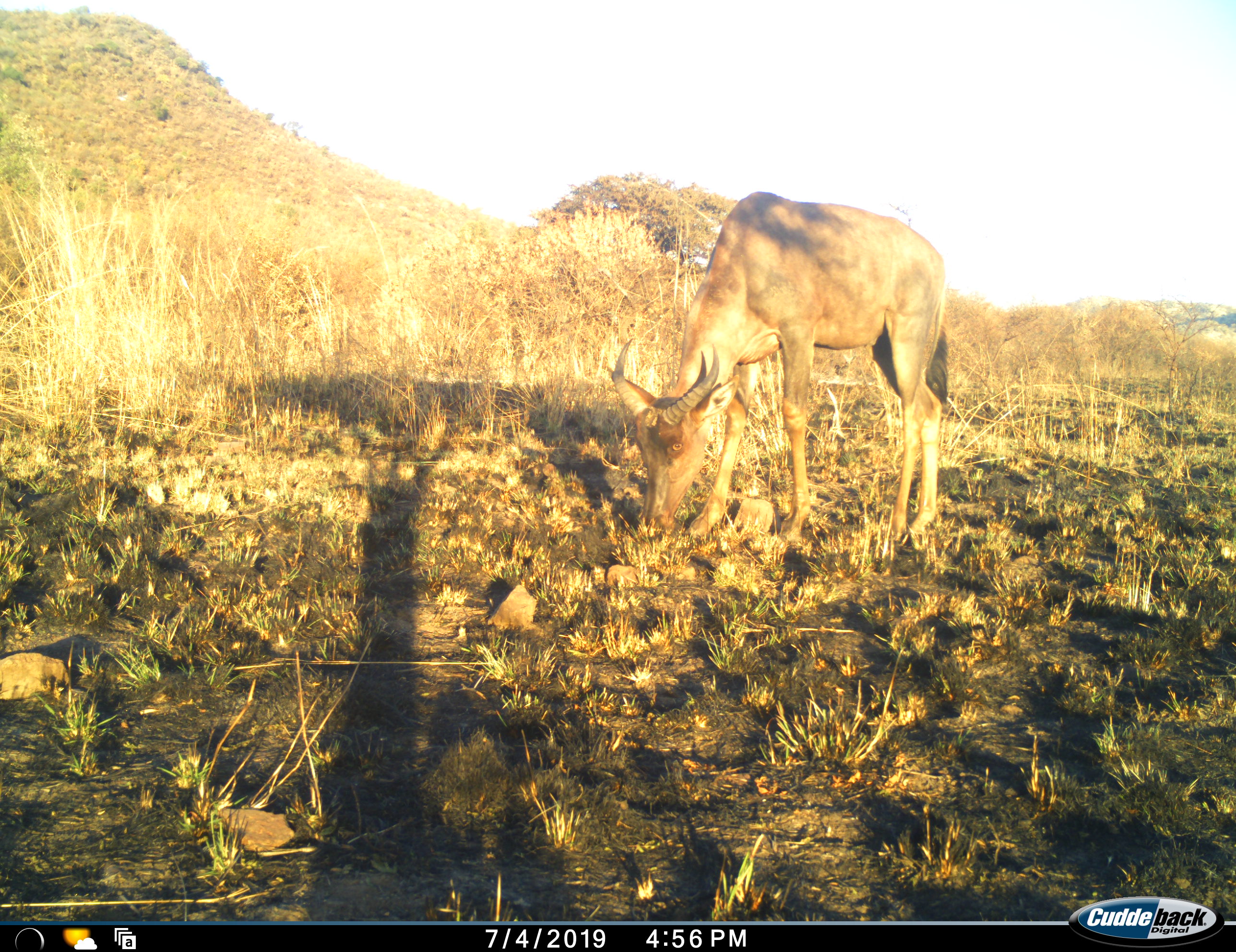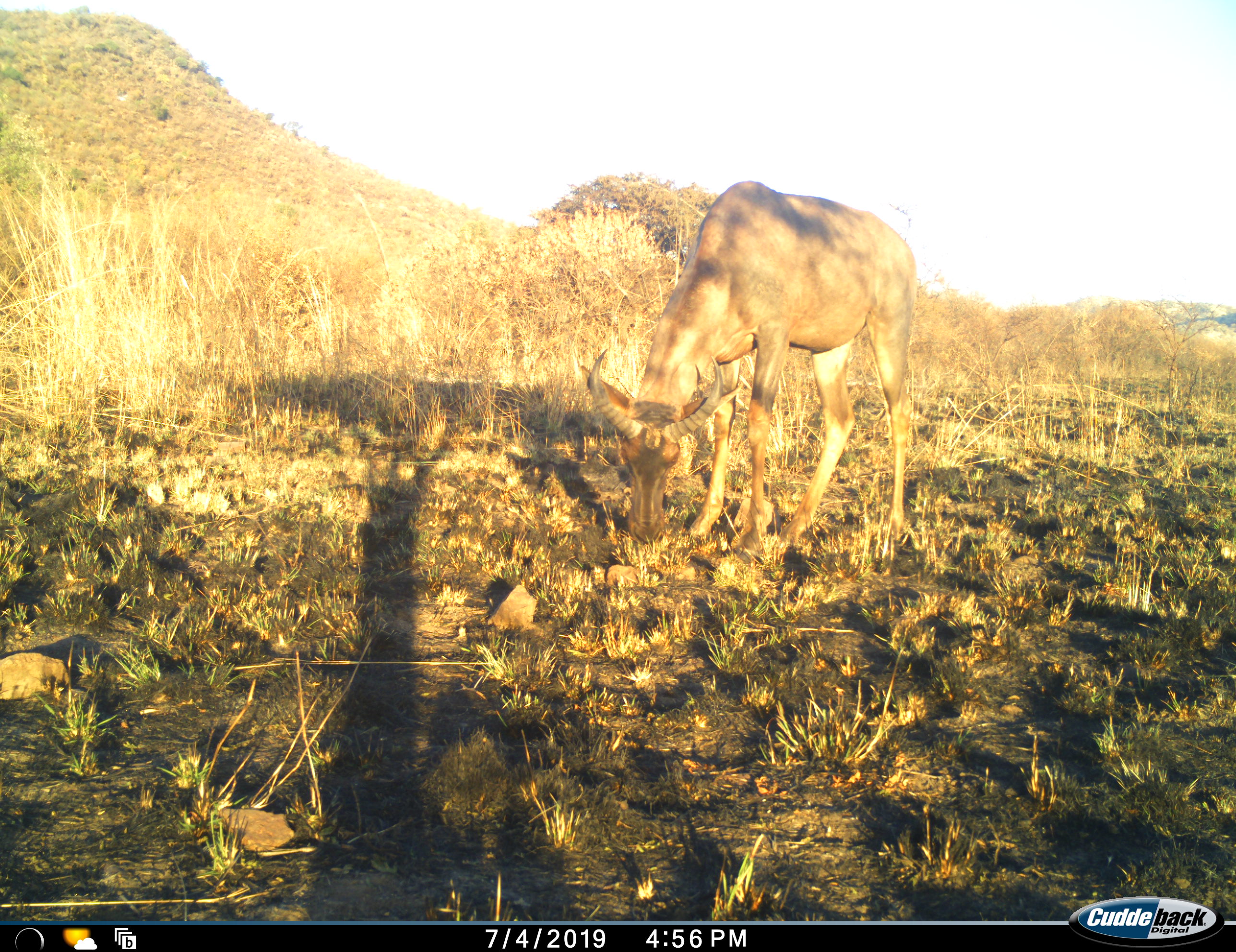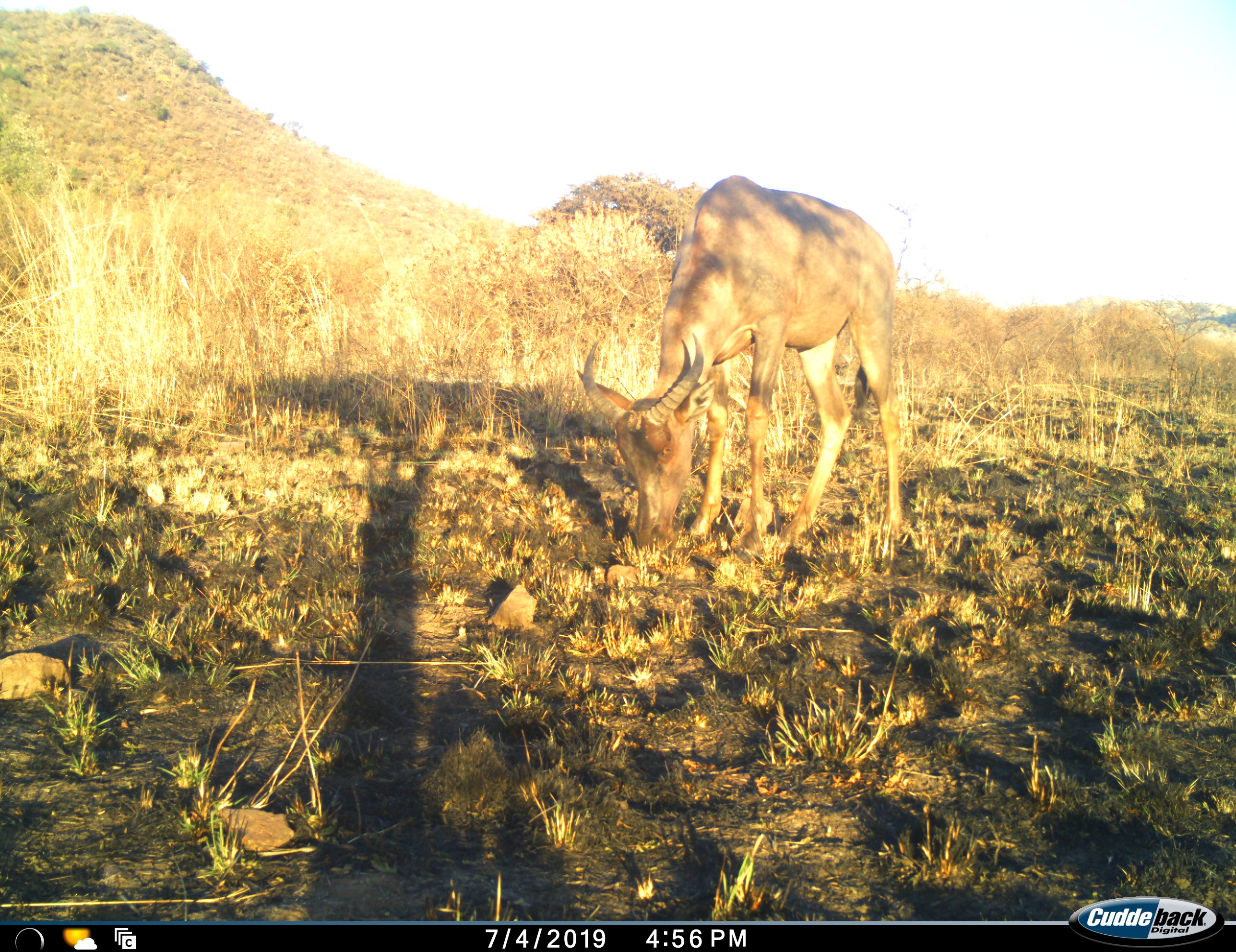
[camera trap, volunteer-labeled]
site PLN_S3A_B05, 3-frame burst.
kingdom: Animalia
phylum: Chordata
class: Mammalia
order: Artiodactyla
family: Bovidae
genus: Damaliscus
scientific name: Damaliscus lunatus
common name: tsessebe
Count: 1.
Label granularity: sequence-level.